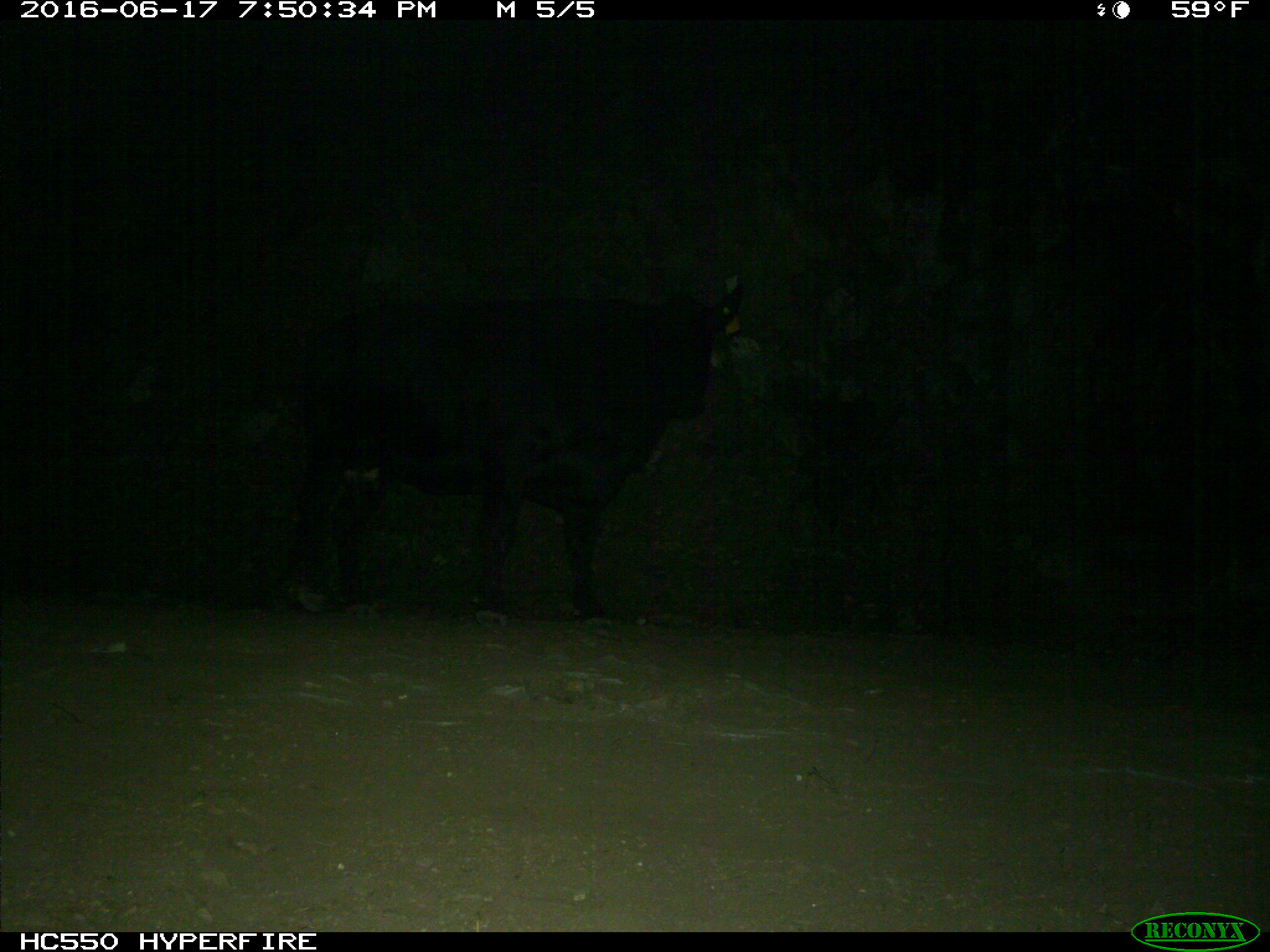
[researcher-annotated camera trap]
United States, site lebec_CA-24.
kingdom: Animalia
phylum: Chordata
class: Mammalia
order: Artiodactyla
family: Bovidae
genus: Bos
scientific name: Bos taurus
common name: domestic cow